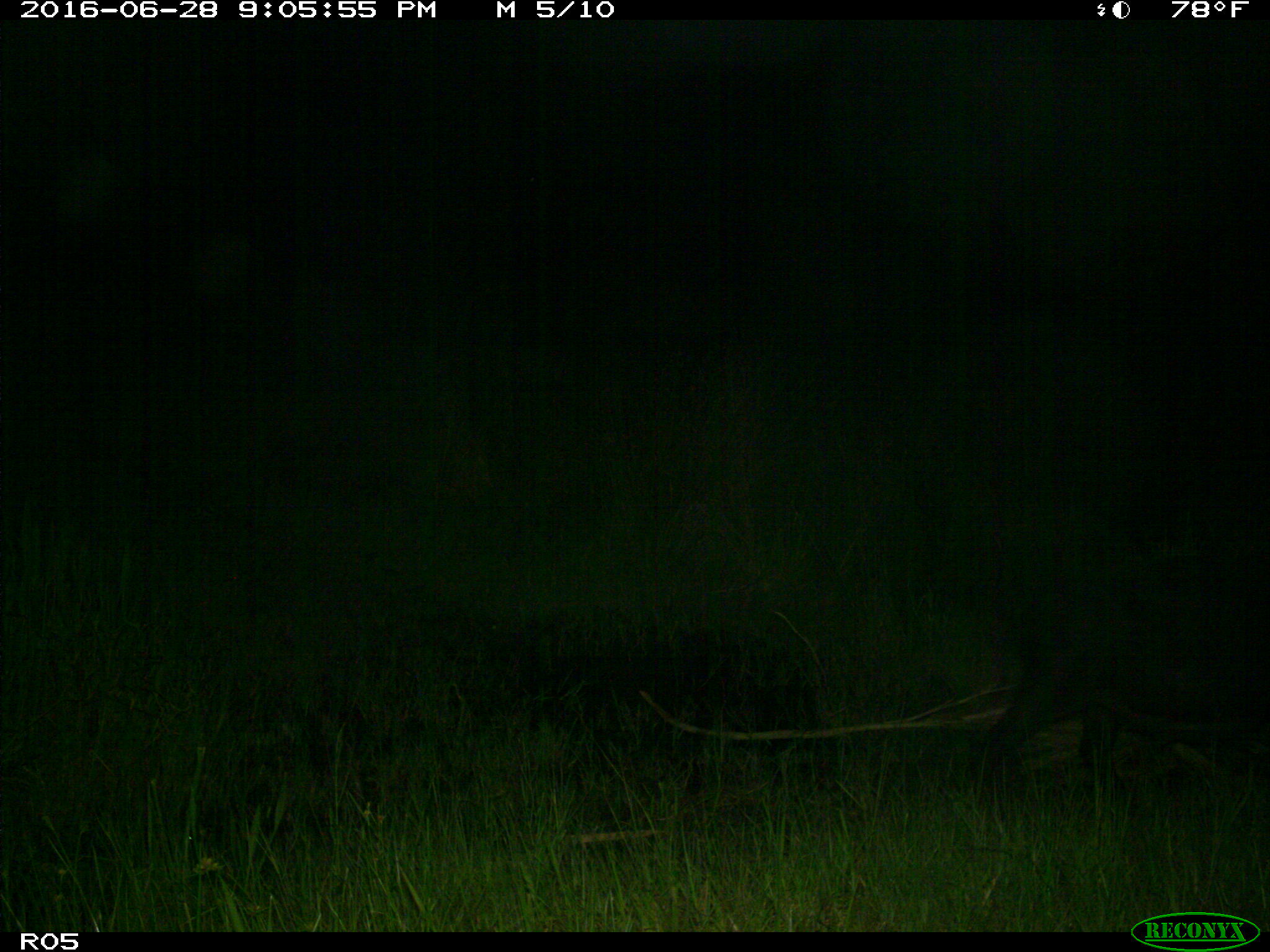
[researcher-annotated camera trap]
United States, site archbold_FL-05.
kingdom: Animalia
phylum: Chordata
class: Mammalia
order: Artiodactyla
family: Suidae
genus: Sus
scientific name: Sus scrofa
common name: wild boar